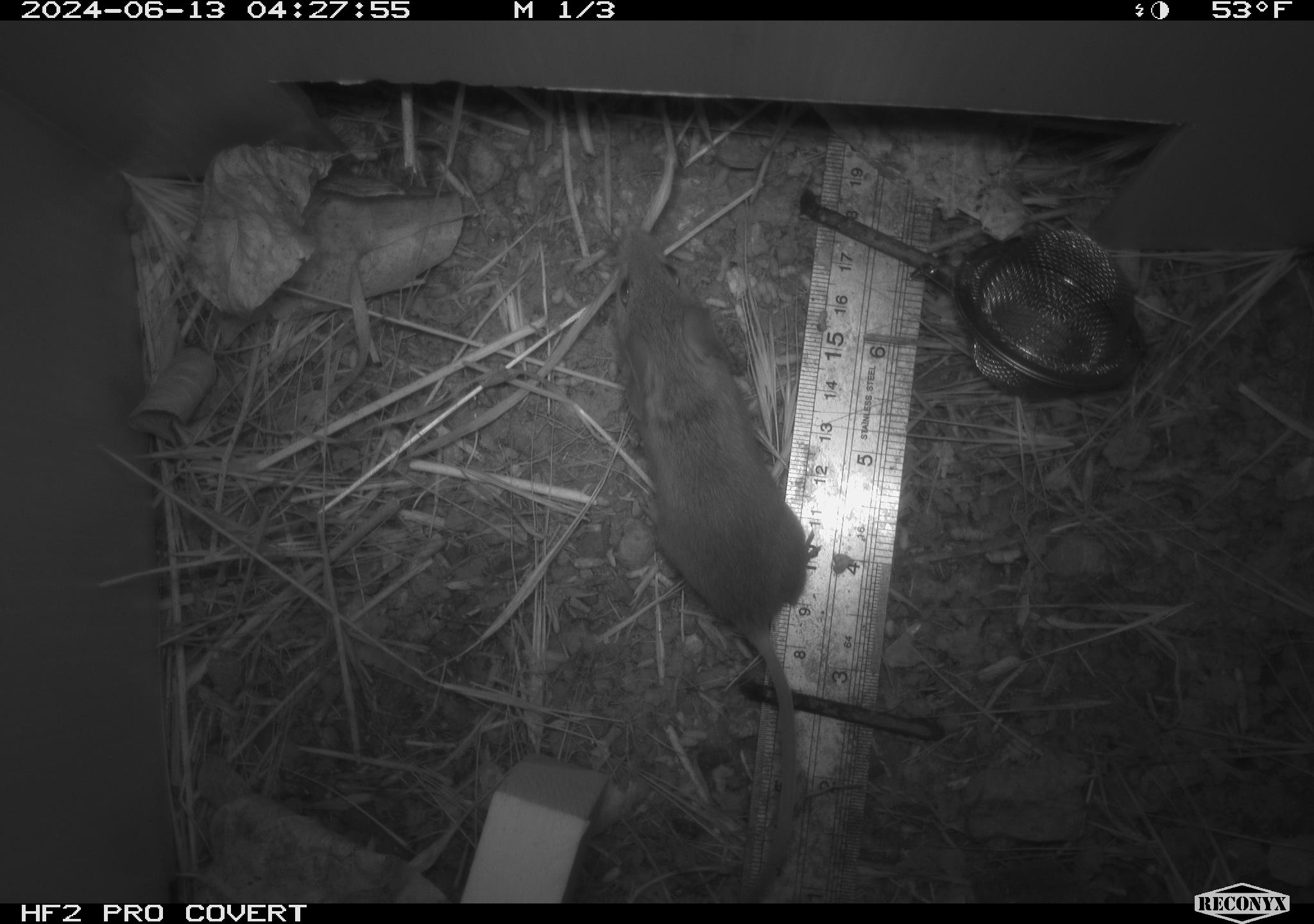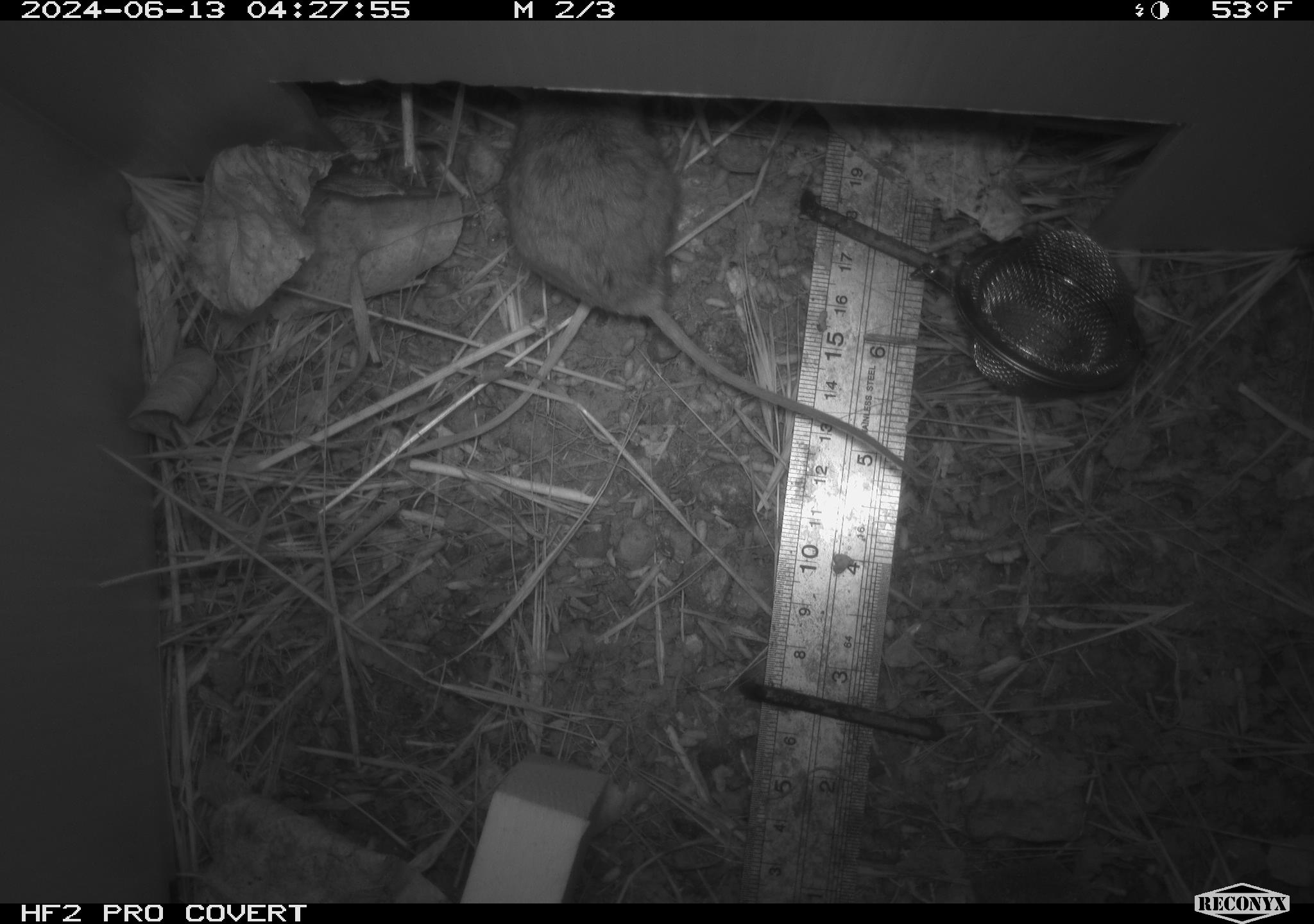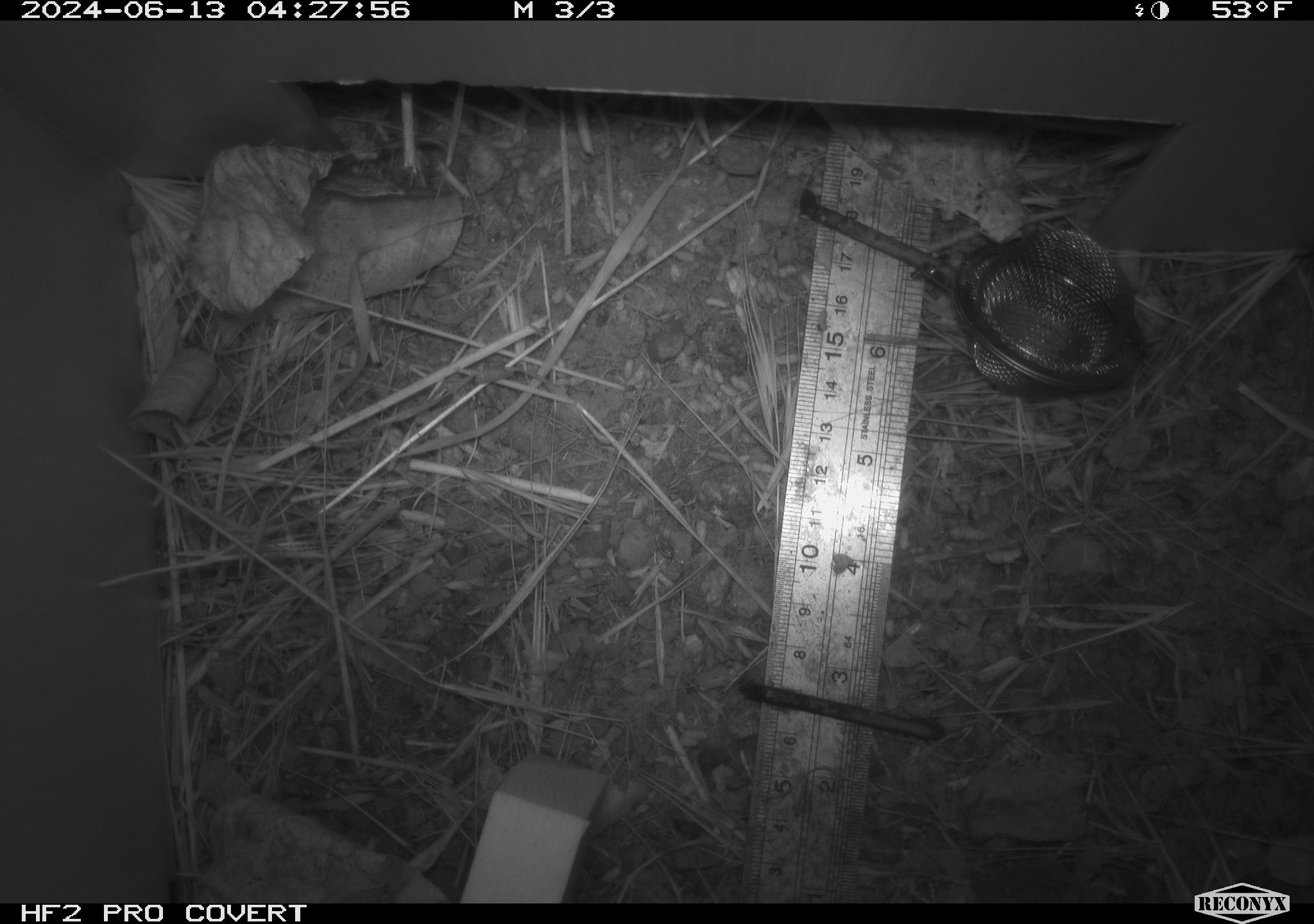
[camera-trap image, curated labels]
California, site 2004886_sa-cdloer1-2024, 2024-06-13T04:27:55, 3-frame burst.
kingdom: Animalia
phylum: Chordata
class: Mammalia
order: Rodentia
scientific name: Rodentia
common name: mouse species